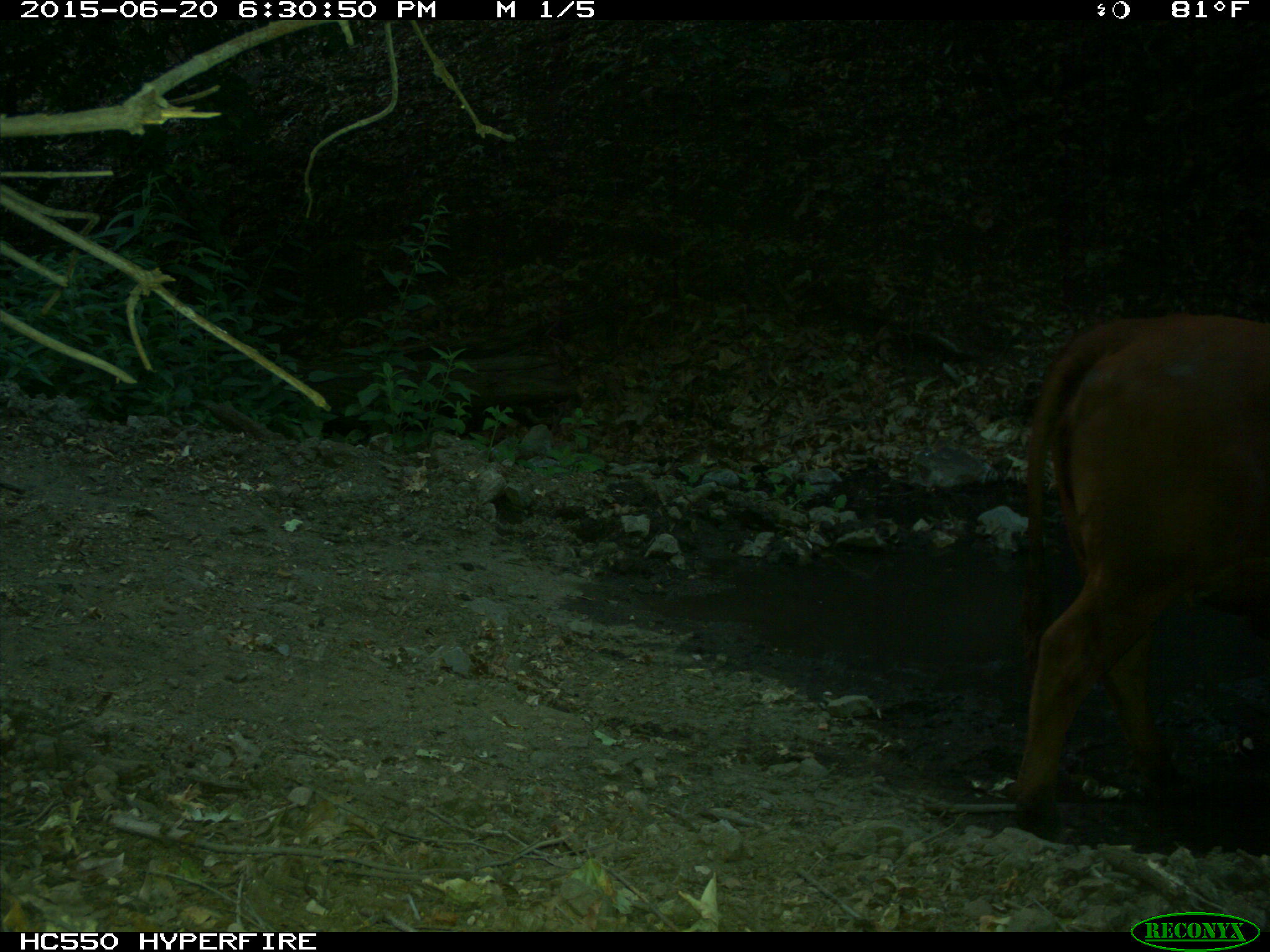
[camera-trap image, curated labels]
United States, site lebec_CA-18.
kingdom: Animalia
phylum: Chordata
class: Mammalia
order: Artiodactyla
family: Bovidae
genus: Bos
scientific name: Bos taurus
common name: domestic cow